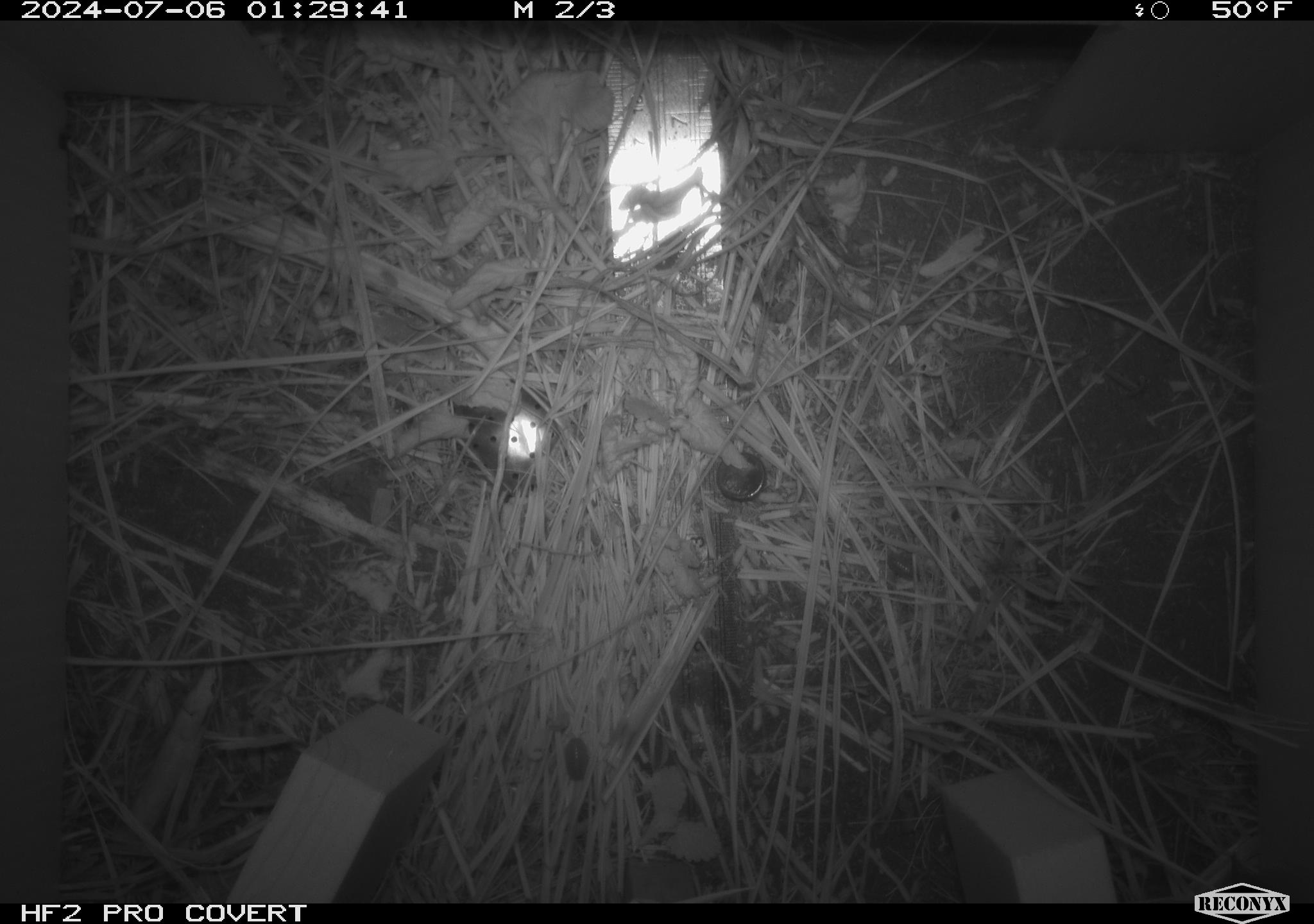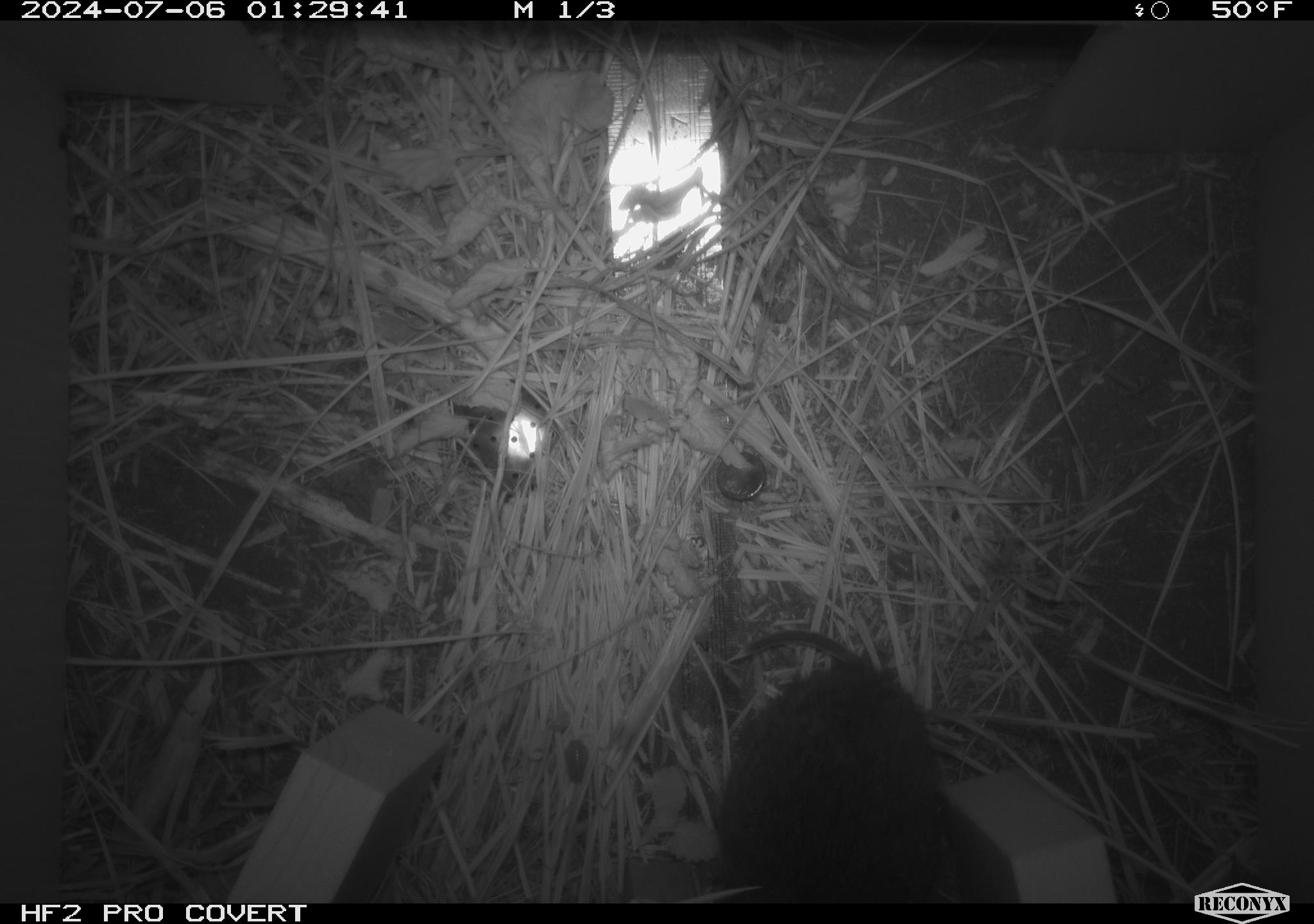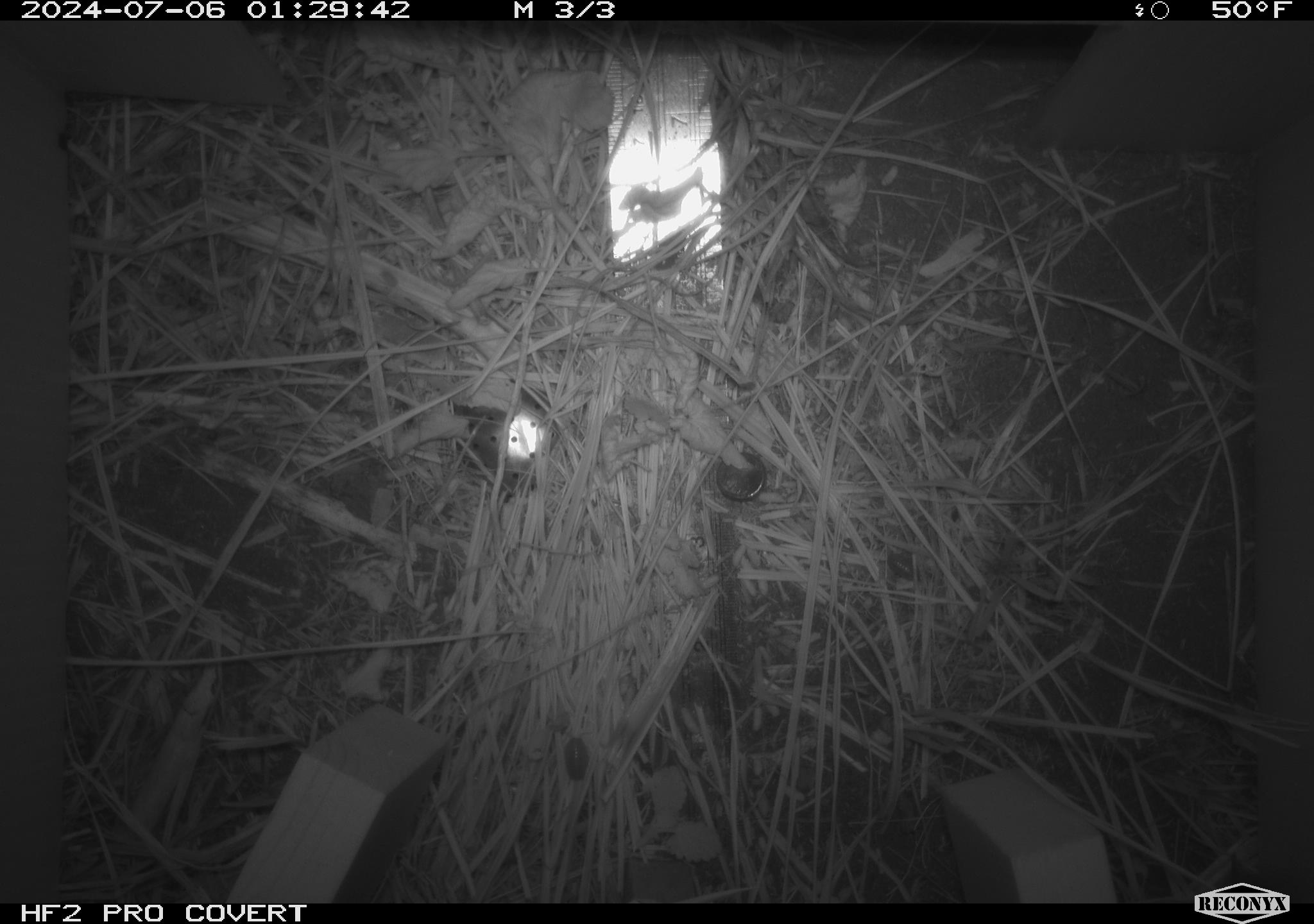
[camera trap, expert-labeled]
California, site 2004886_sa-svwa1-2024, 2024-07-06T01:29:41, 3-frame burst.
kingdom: Animalia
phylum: Arthropoda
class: Malacostraca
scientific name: Malacostraca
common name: amphipods, crabs, isopods, krill, lobsters and shrimps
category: malacostracan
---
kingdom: Animalia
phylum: Chordata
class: Mammalia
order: Rodentia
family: Cricetidae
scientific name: Arvicolinae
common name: voles, lemmings, and muskrats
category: arvicolinae subfamily